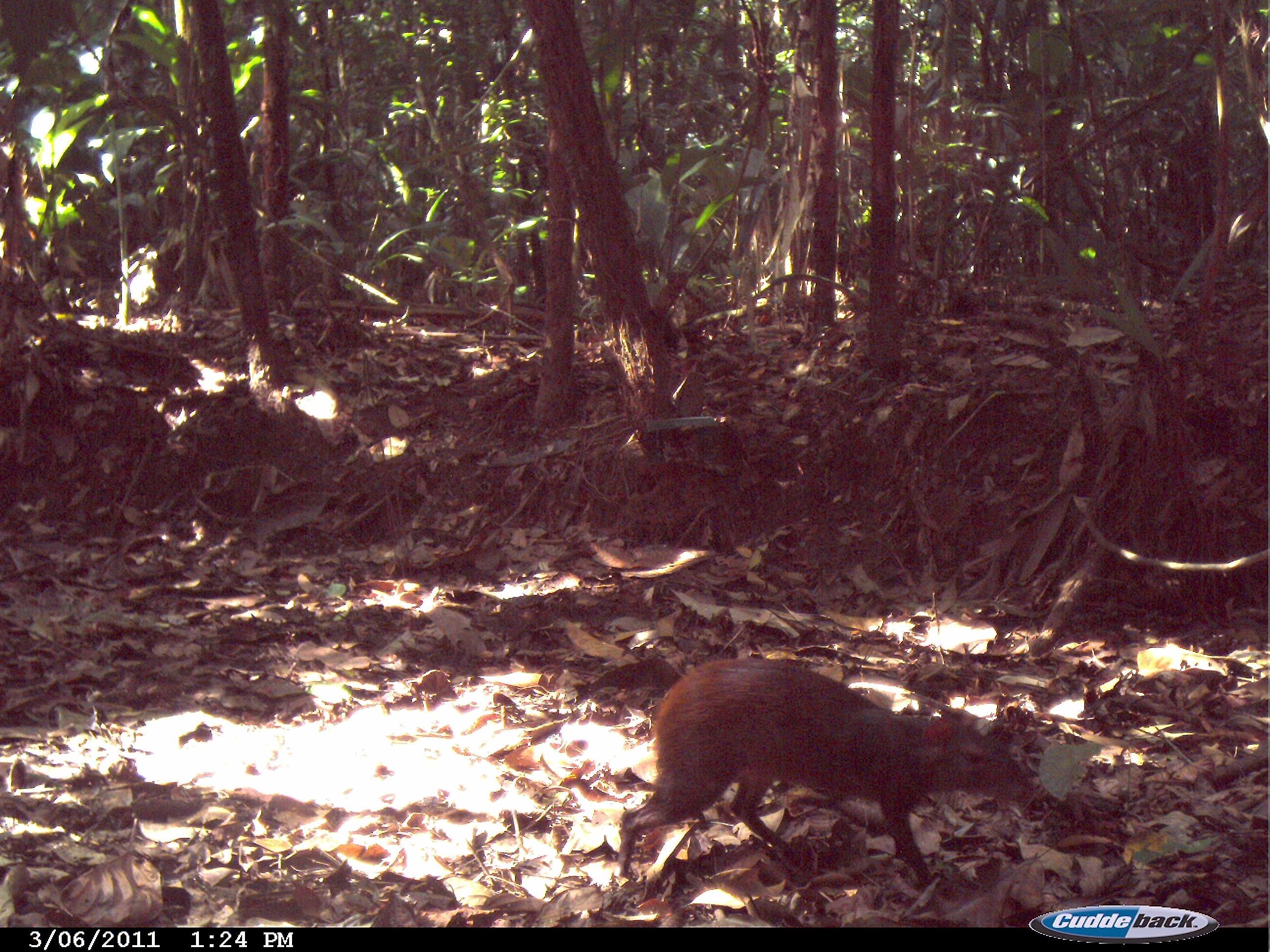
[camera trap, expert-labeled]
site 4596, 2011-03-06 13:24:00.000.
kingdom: Animalia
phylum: Chordata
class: Mammalia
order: Rodentia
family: Dasyproctidae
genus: Dasyprocta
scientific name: Dasyprocta leporina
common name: red-rumped agouti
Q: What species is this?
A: Dasyprocta leporina (red-rumped agouti).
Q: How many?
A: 1.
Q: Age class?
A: Adult.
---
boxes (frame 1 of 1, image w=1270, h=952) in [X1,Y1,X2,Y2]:
dasyprocta leporina: [615,654,1036,886]